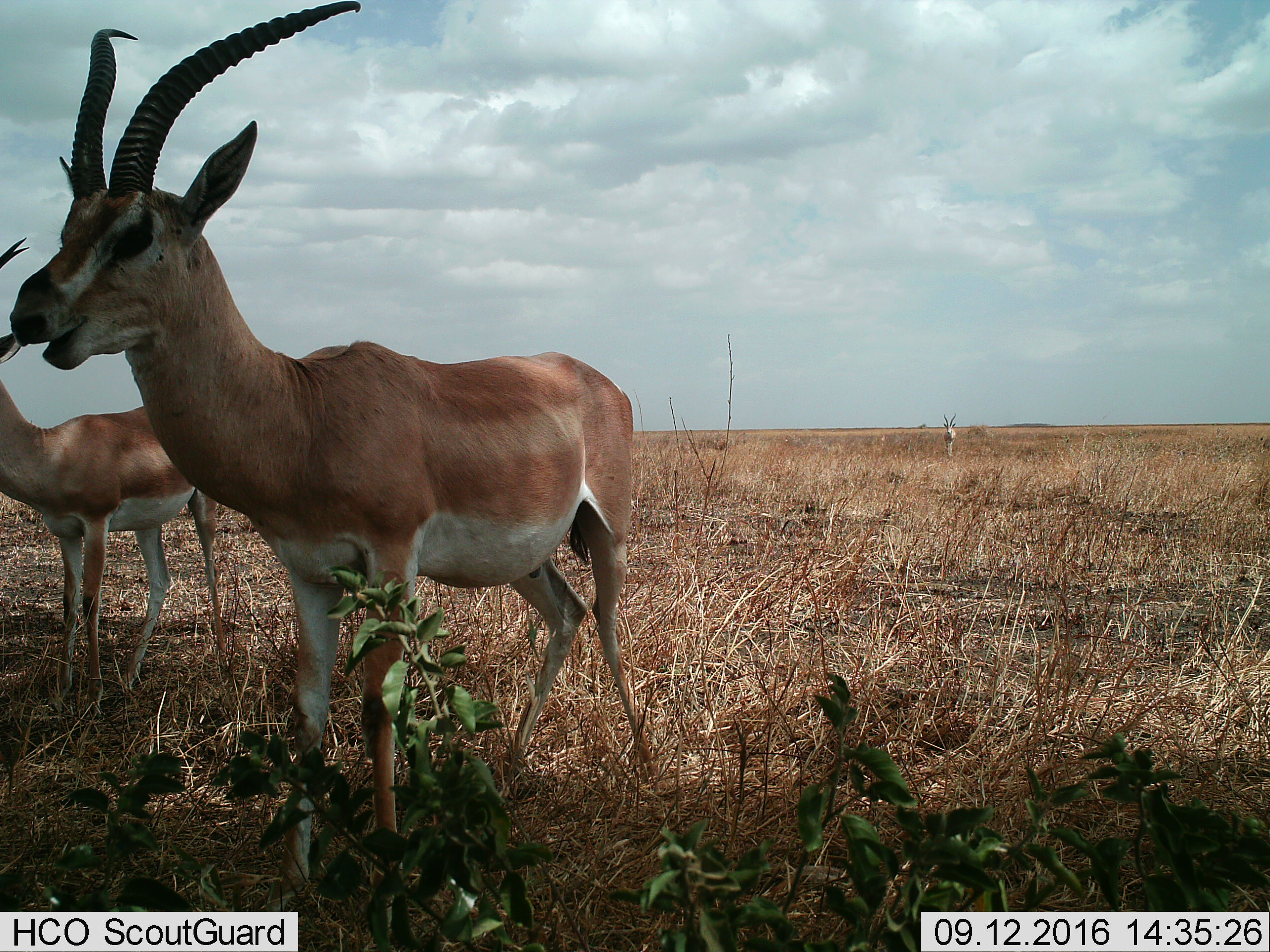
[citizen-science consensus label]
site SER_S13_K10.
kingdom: Animalia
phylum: Chordata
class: Mammalia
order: Artiodactyla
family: Bovidae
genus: Nanger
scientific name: Nanger granti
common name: grant's gazelle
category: gazellegrants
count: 3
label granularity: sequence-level